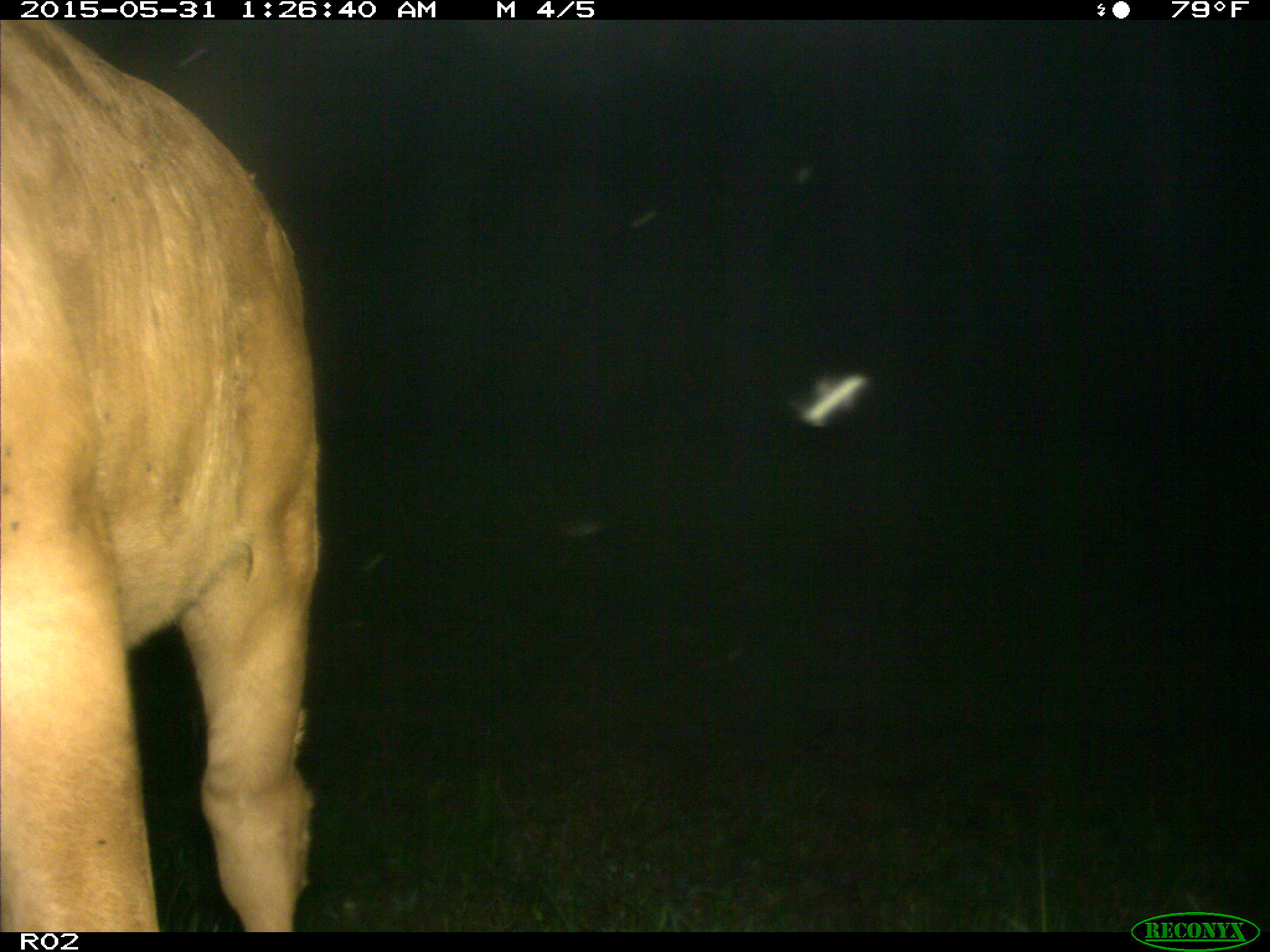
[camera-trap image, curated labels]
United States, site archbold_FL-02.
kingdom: Animalia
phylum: Chordata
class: Mammalia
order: Artiodactyla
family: Bovidae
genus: Bos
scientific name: Bos taurus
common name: domestic cow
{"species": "Bos taurus (domestic cow)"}